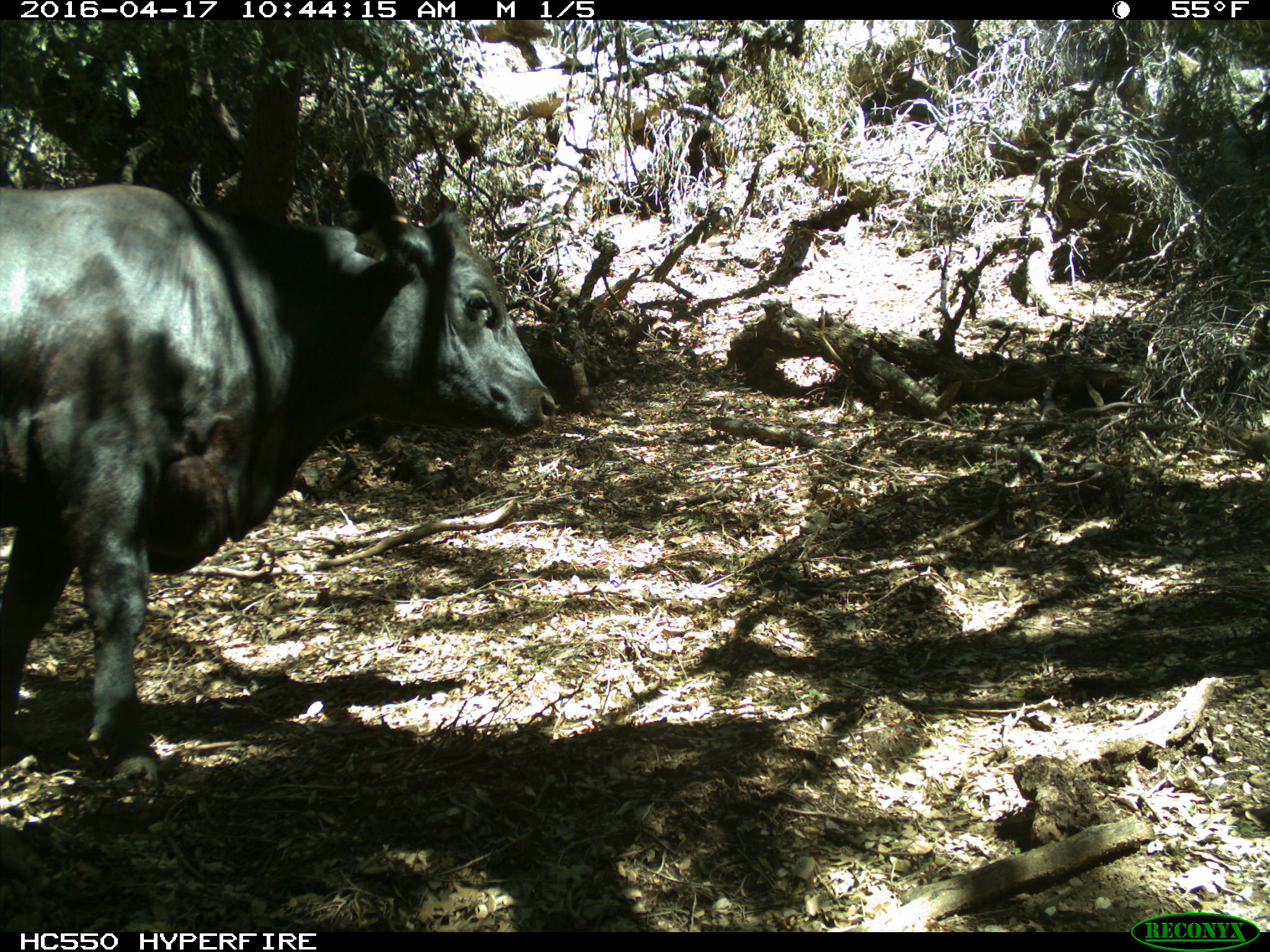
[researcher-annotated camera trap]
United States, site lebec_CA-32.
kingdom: Animalia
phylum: Chordata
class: Mammalia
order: Artiodactyla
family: Bovidae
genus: Bos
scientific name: Bos taurus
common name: domestic cow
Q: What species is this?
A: Bos taurus (domestic cow).